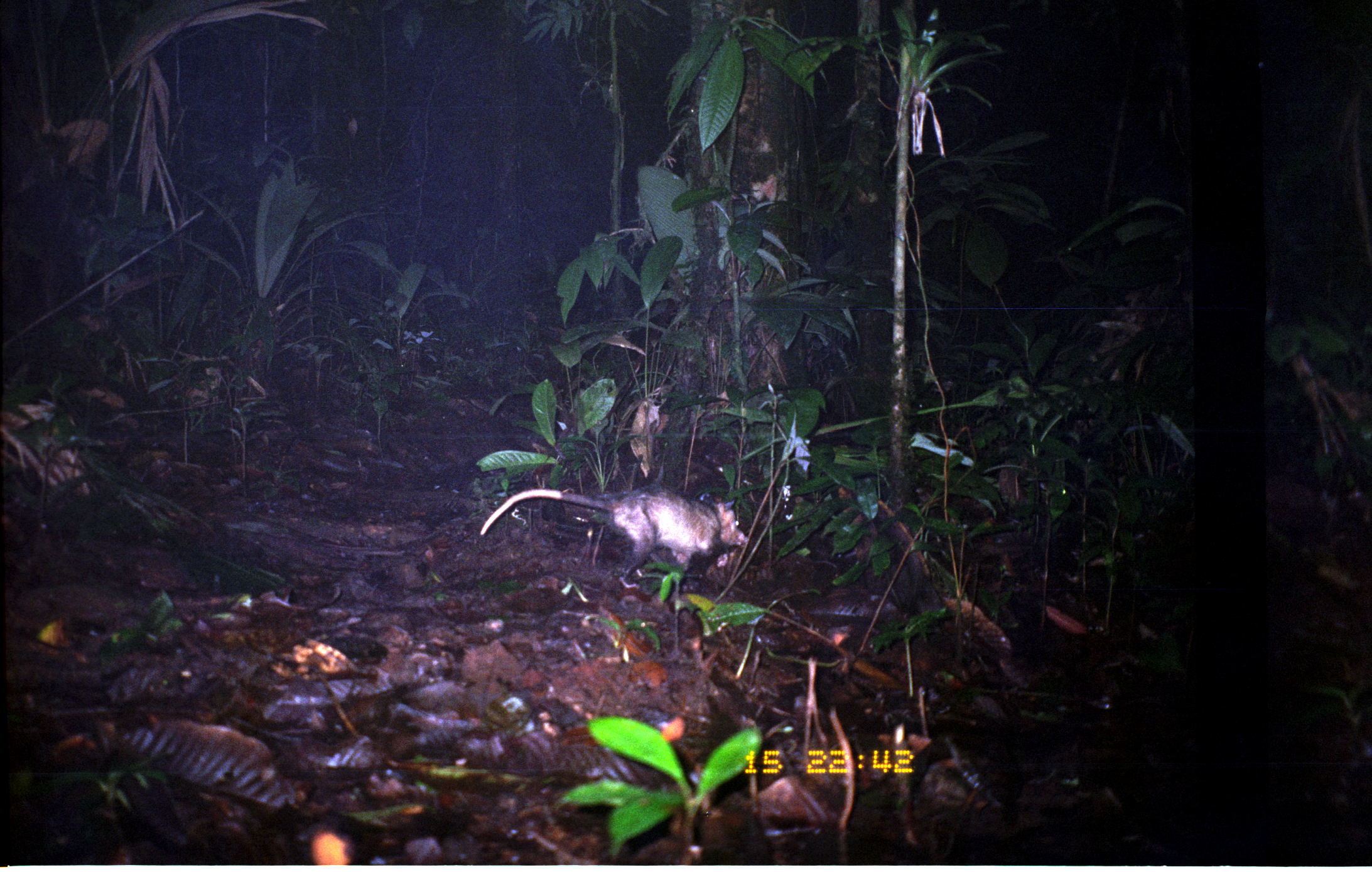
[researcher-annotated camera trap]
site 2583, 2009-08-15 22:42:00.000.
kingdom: Animalia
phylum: Chordata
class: Mammalia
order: Didelphimorphia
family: Didelphidae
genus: Didelphis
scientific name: Didelphis marsupialis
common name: southern opossum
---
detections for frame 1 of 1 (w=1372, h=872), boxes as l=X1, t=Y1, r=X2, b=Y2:
didelphis marsupialis: l=479, t=483, r=747, b=581